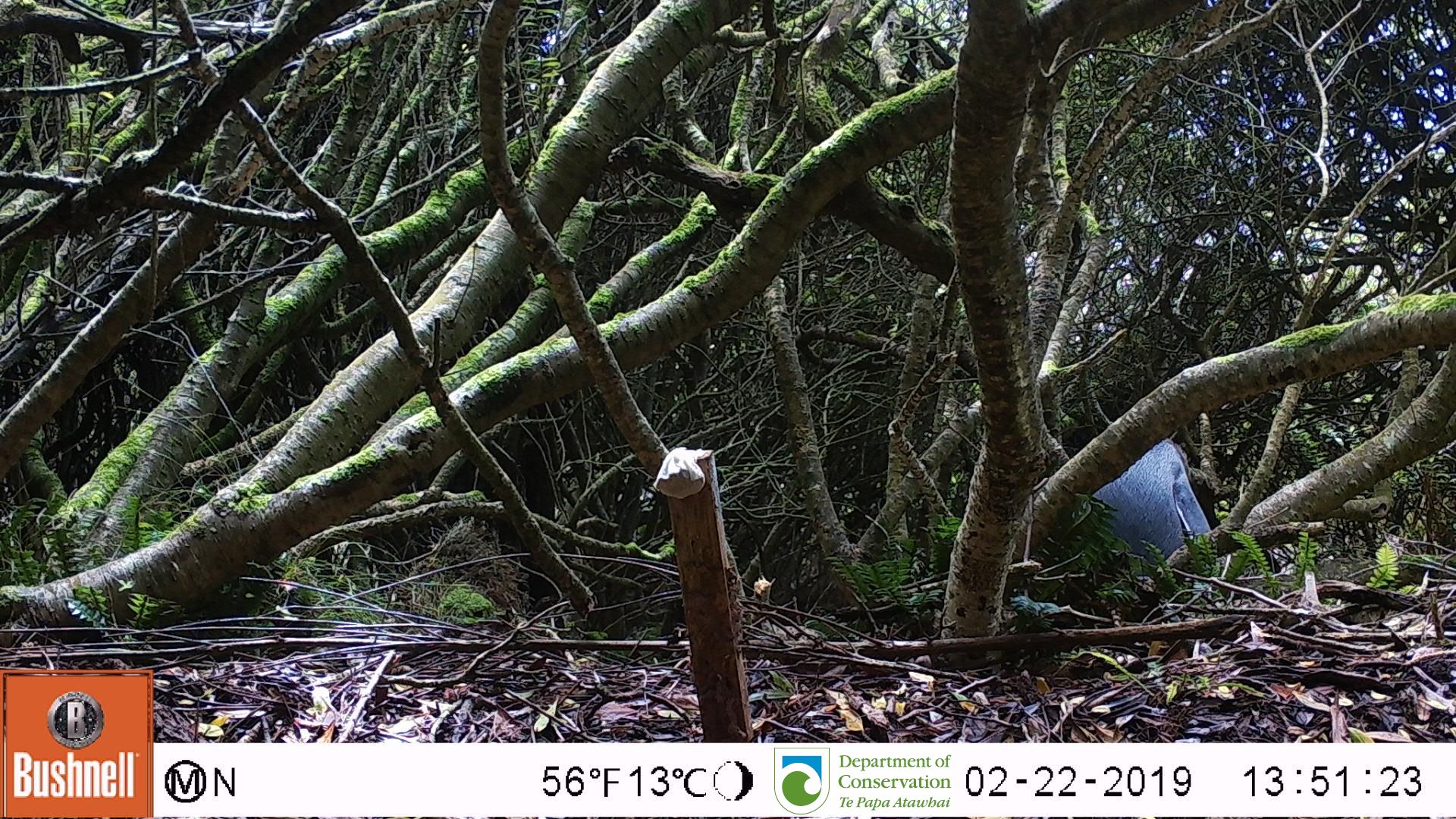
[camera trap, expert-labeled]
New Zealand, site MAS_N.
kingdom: Animalia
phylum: Chordata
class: Aves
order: Sphenisciformes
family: Spheniscidae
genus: Megadyptes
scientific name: Megadyptes antipodes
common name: yellow-eyed penguin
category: yellow eyed penguin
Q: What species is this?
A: Yellow eyed penguin (yellow-eyed penguin) (Megadyptes antipodes).